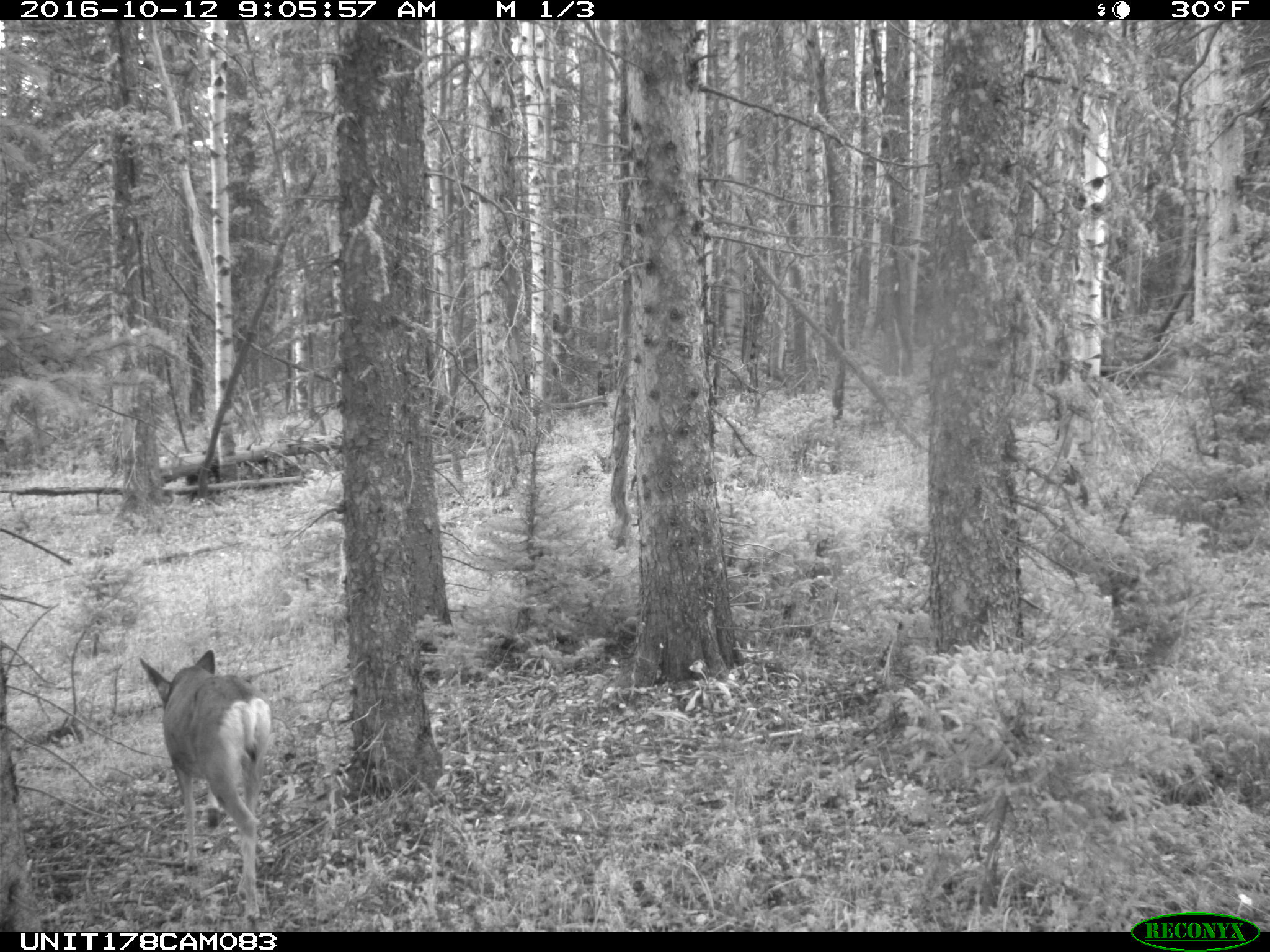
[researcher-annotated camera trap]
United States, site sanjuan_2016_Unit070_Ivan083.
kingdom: Animalia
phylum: Chordata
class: Mammalia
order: Artiodactyla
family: Cervidae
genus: Odocoileus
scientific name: Odocoileus hemionus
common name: mule deer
Odocoileus hemionus (mule deer).